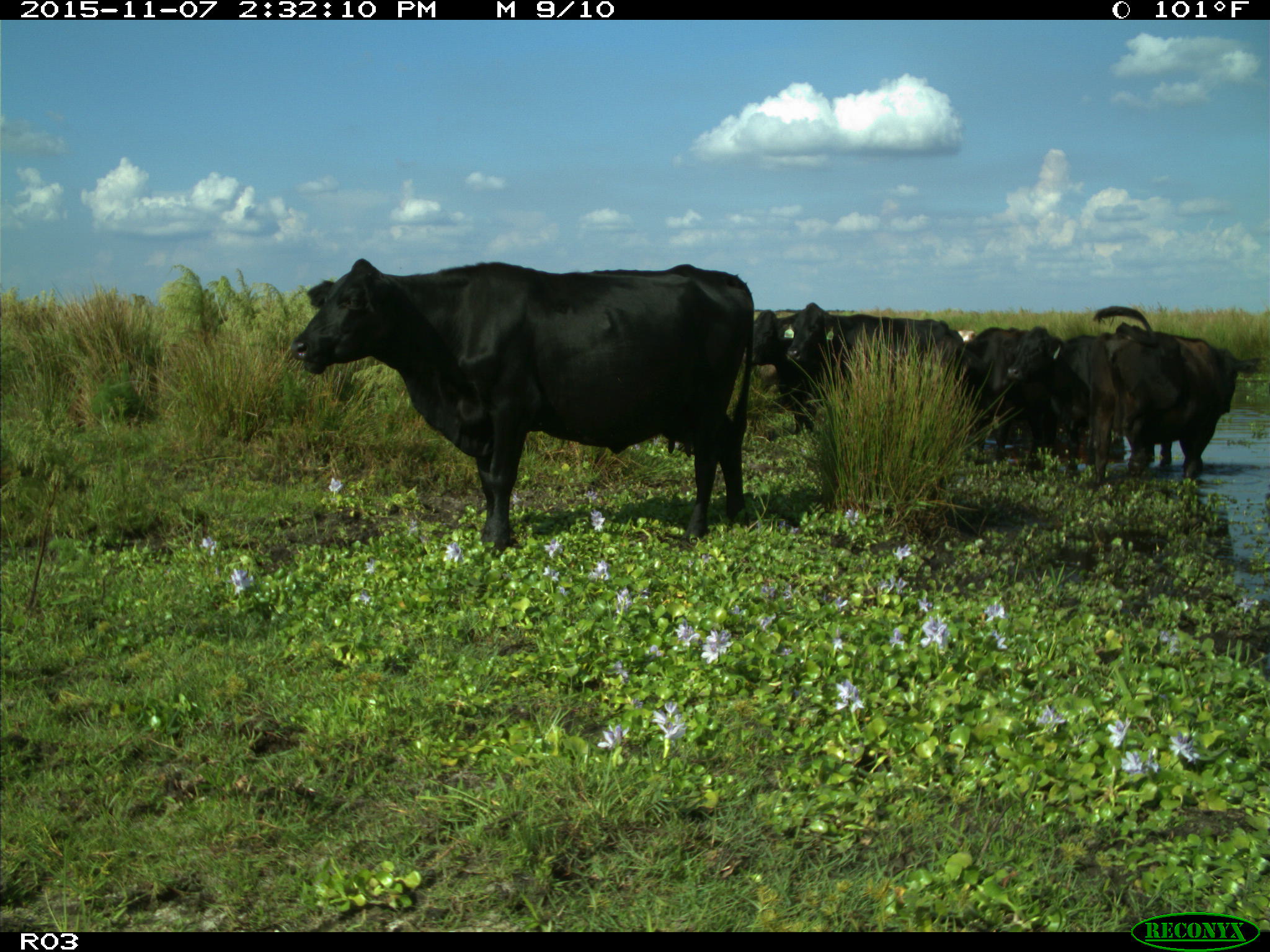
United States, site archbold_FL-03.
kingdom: Animalia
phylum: Chordata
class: Mammalia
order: Artiodactyla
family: Bovidae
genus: Bos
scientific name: Bos taurus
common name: domestic cow